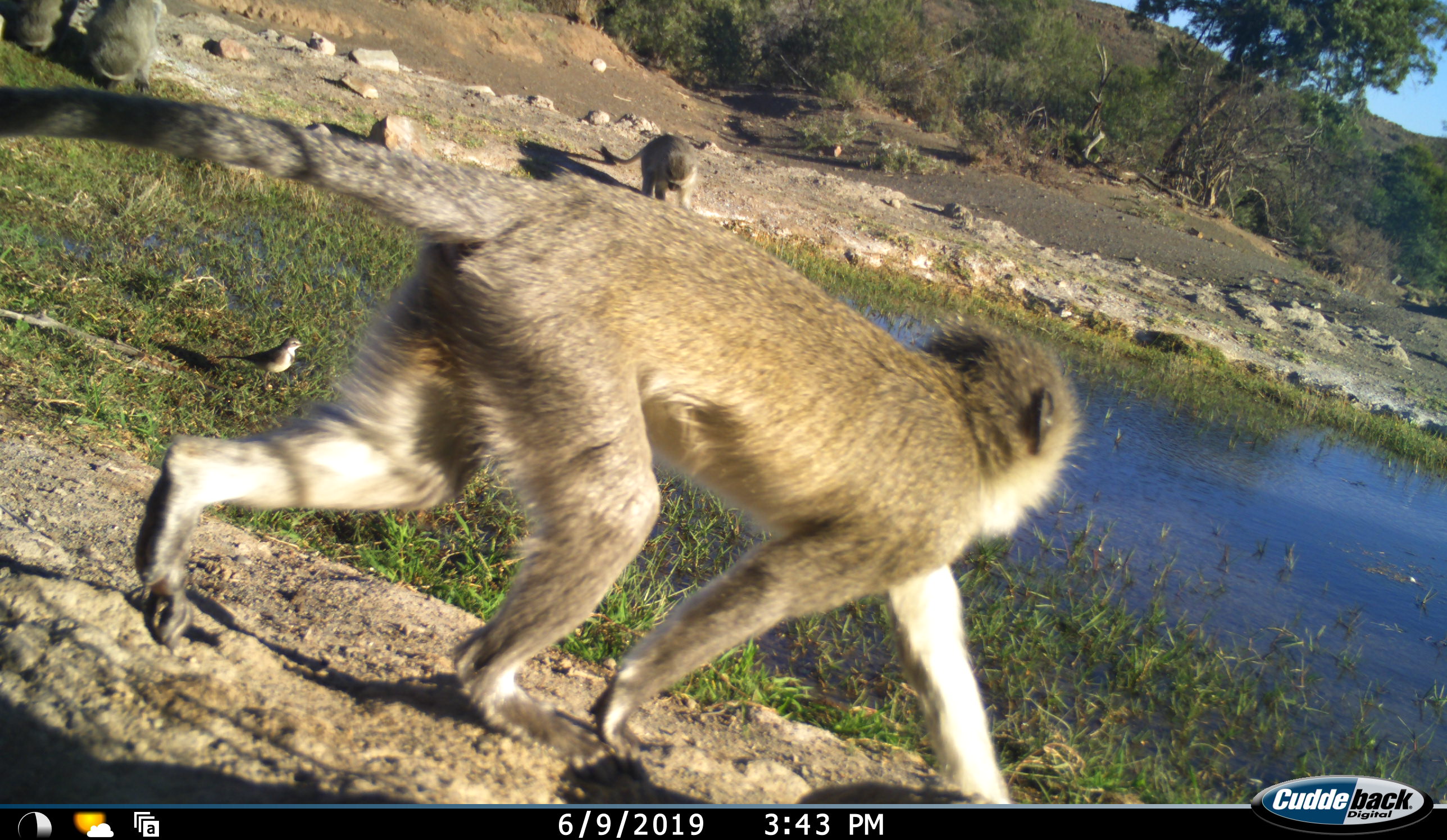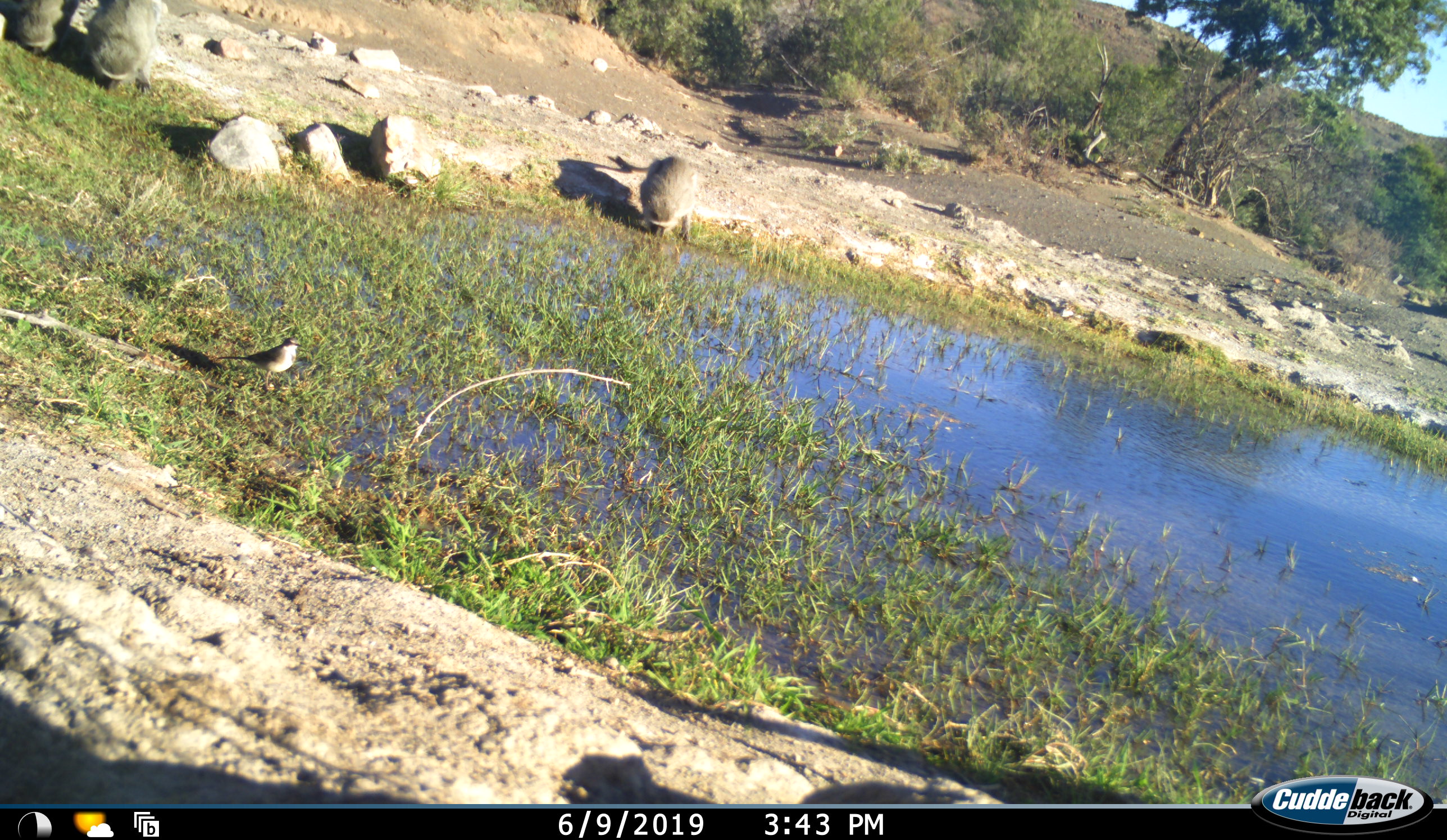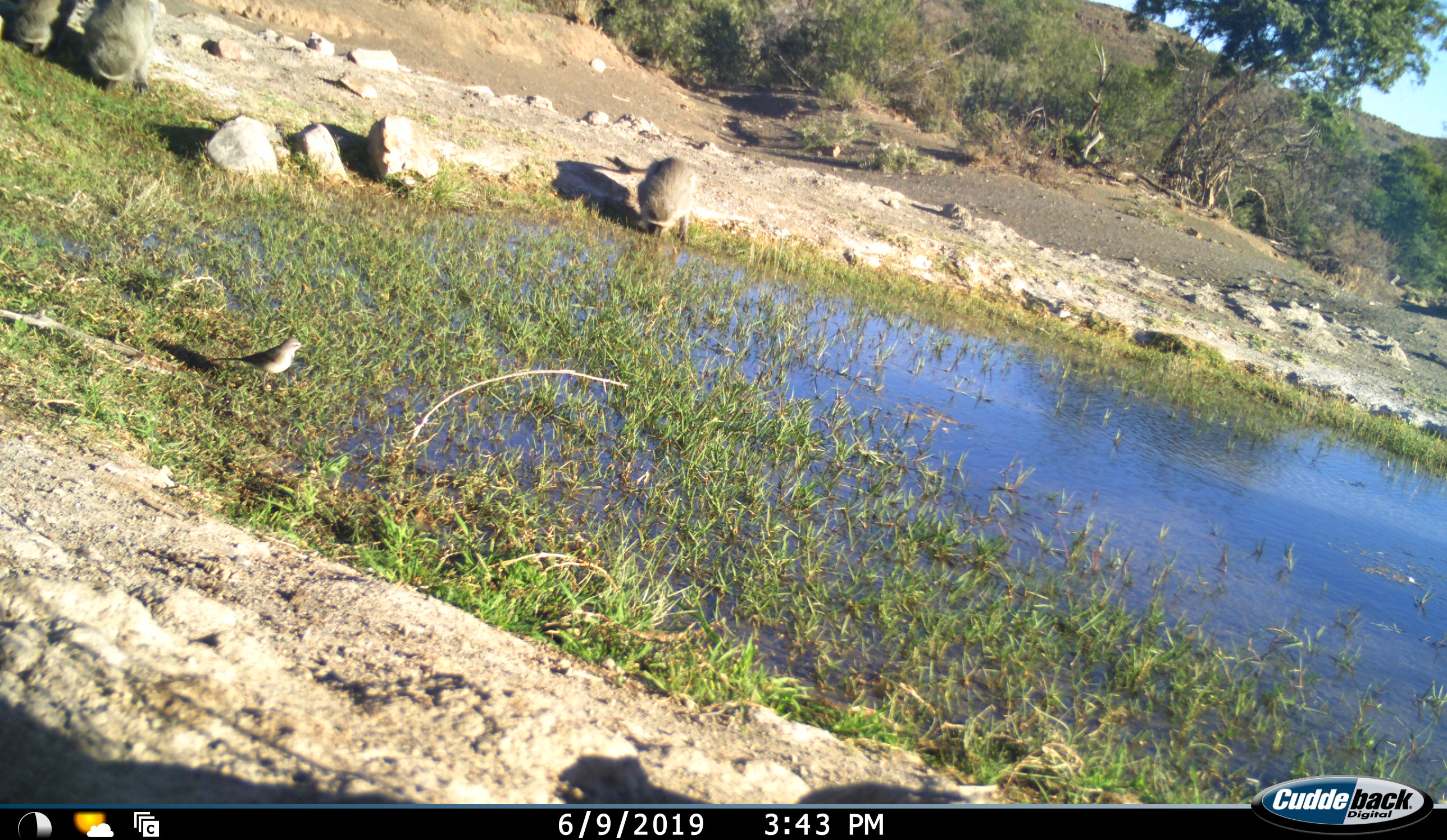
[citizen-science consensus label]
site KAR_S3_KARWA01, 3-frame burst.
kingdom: Animalia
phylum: Chordata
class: Mammalia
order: Primates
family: Cercopithecidae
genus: Chlorocebus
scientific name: Chlorocebus pygerythrus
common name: vervet monkey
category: monkeyvervet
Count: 4.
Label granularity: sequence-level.